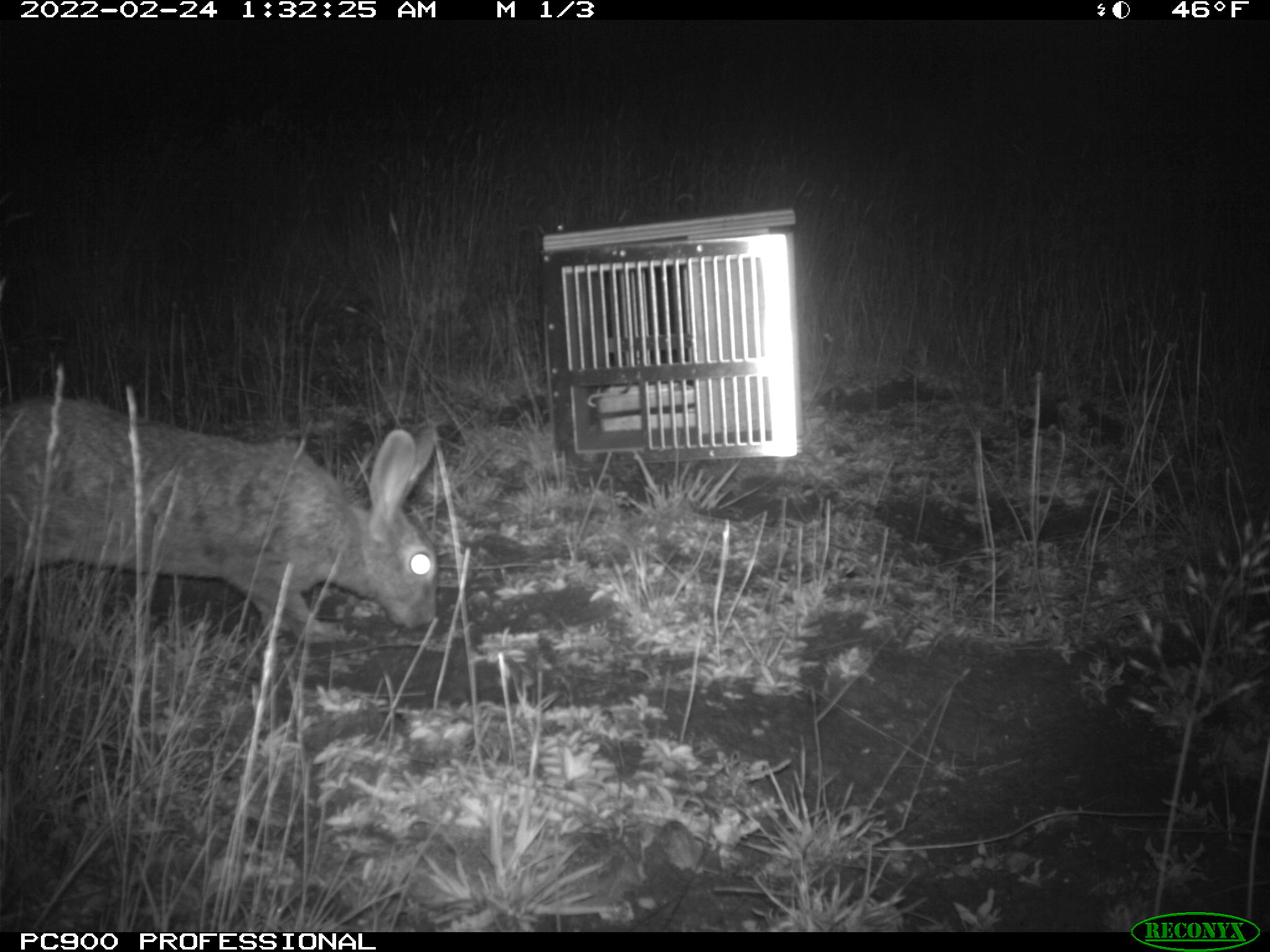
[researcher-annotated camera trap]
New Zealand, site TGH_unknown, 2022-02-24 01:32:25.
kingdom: Animalia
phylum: Chordata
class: Mammalia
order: Lagomorpha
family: Leporidae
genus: Oryctolagus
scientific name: Oryctolagus cuniculus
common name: european rabbit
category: rabbit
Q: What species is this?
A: Rabbit (european rabbit) (Oryctolagus cuniculus).